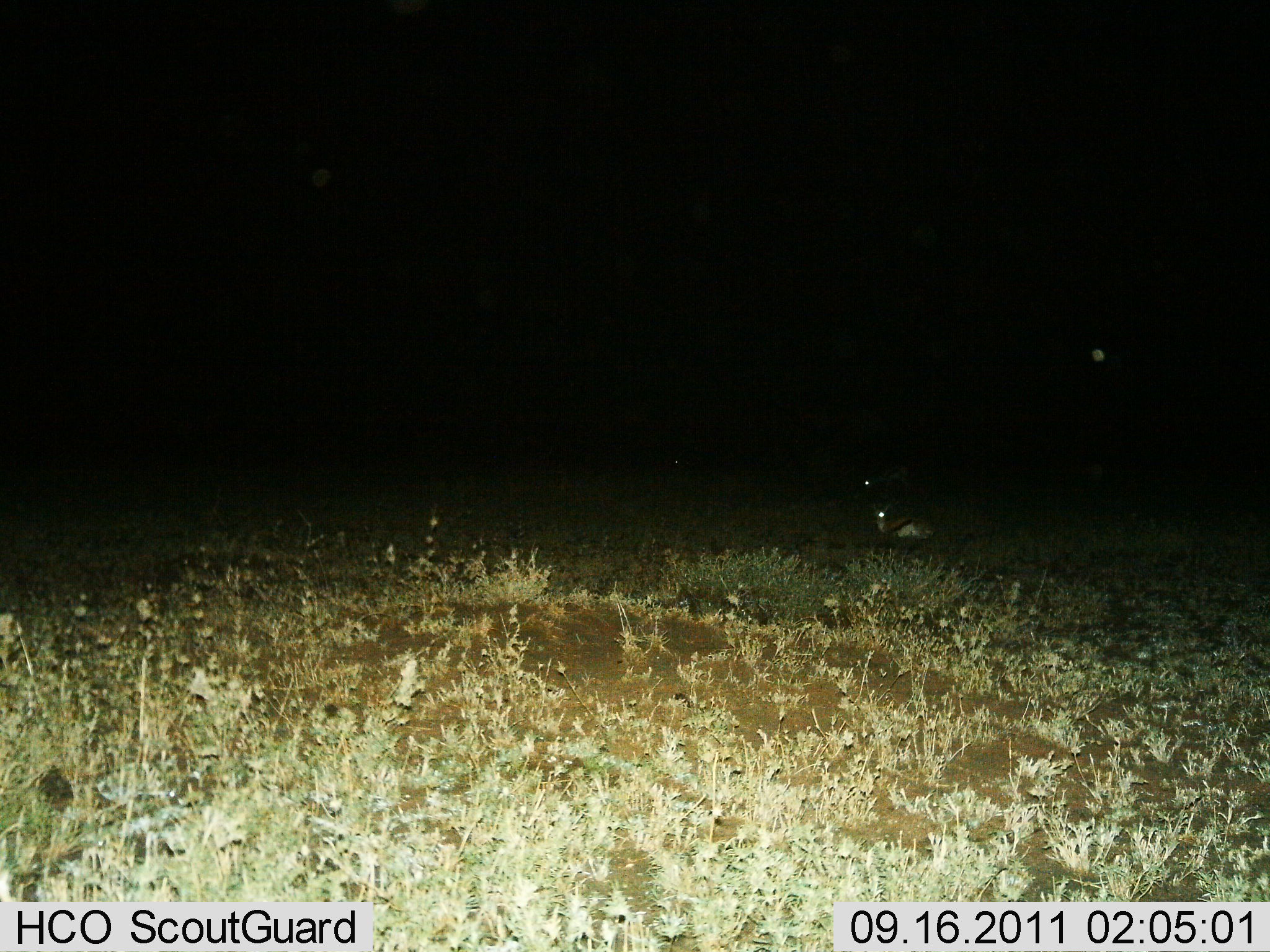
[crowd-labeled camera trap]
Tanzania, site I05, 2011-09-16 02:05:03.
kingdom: Animalia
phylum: Chordata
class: Mammalia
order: Artiodactyla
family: Bovidae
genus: Eudorcas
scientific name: Eudorcas thomsonii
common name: thomson's gazelle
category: gazellethomsons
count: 1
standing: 0%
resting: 100%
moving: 0%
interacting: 0%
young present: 0%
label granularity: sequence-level